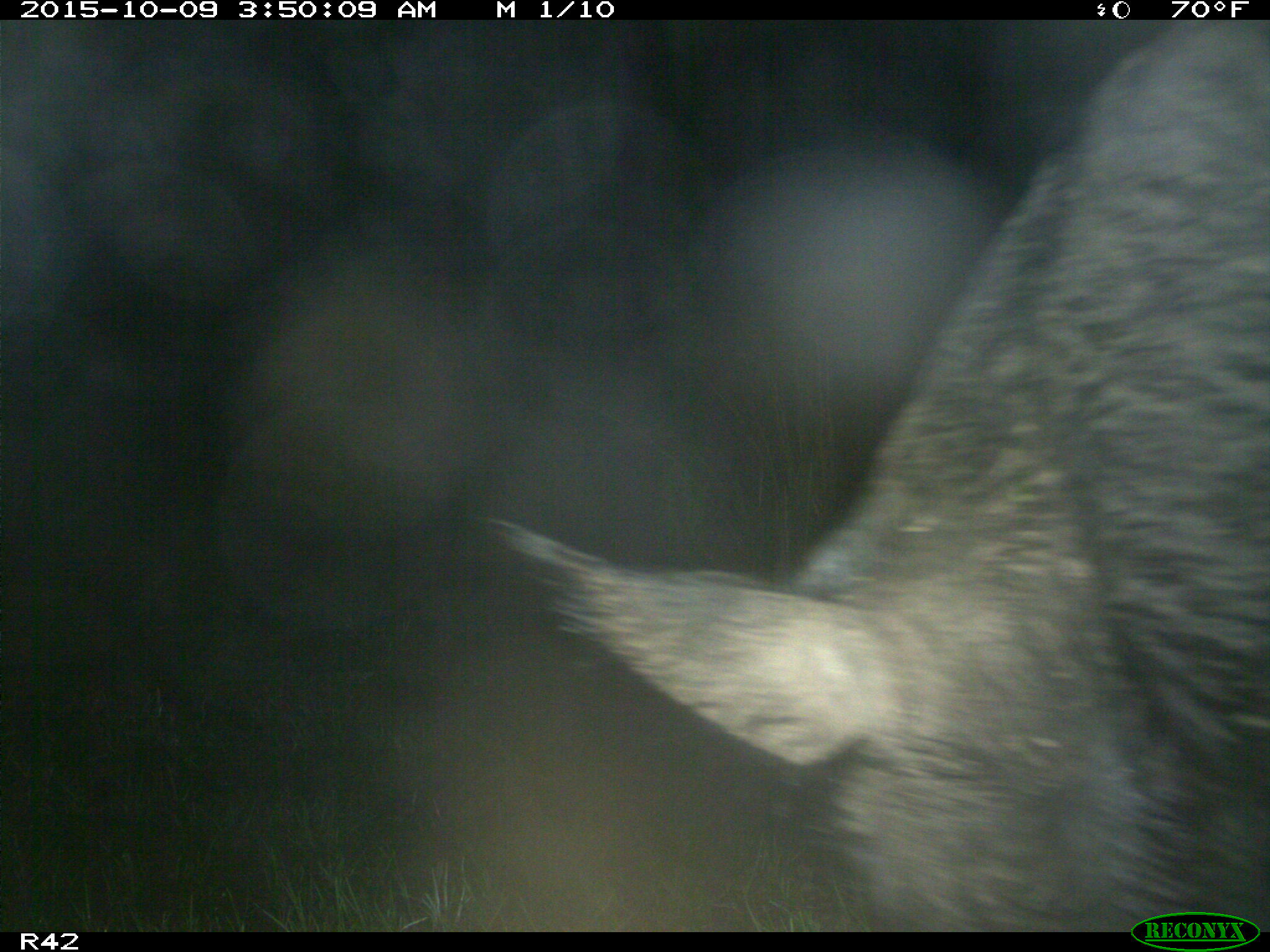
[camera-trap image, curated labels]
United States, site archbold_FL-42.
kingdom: Animalia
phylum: Chordata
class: Mammalia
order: Artiodactyla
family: Suidae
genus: Sus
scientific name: Sus scrofa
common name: wild boar